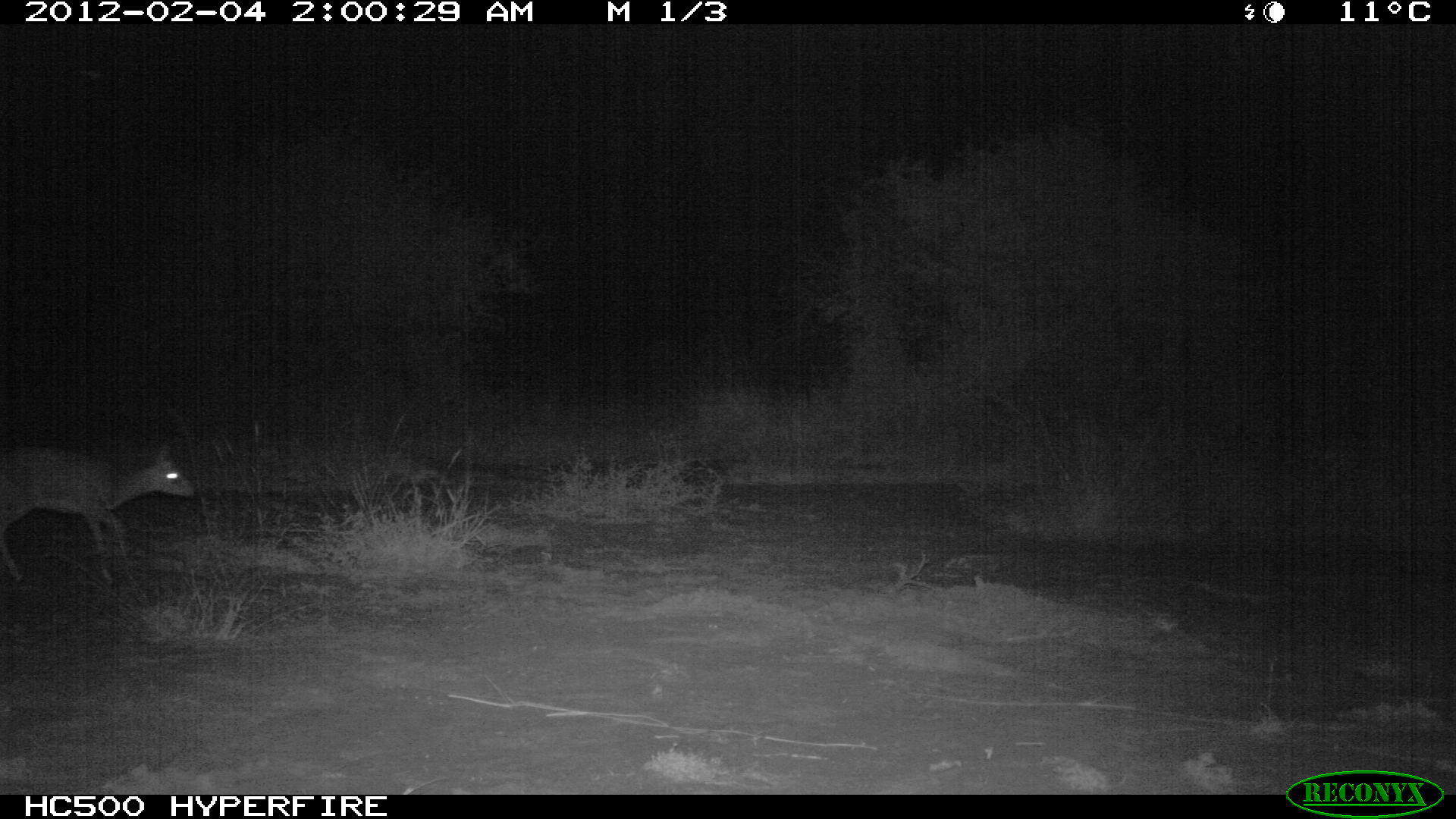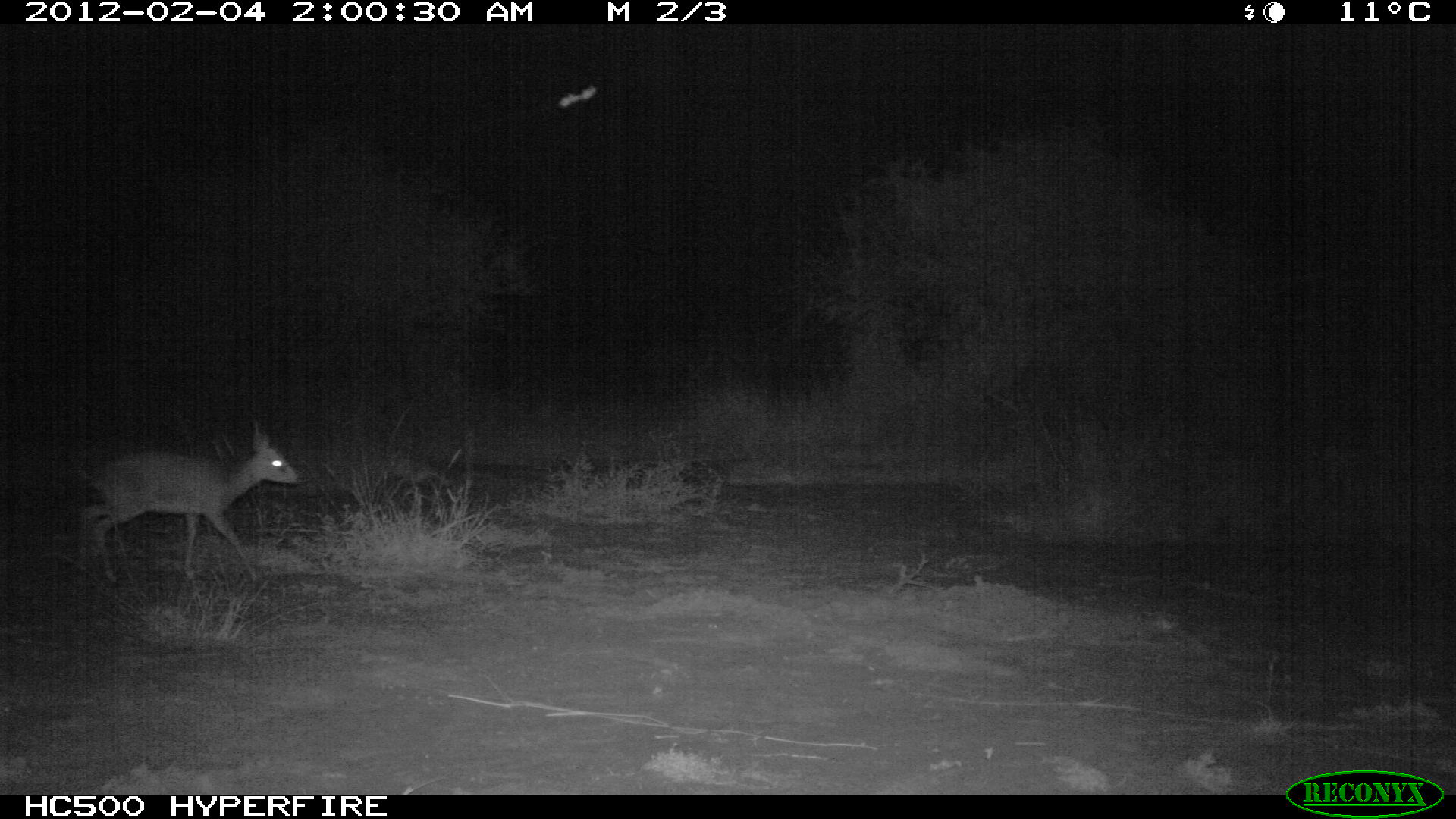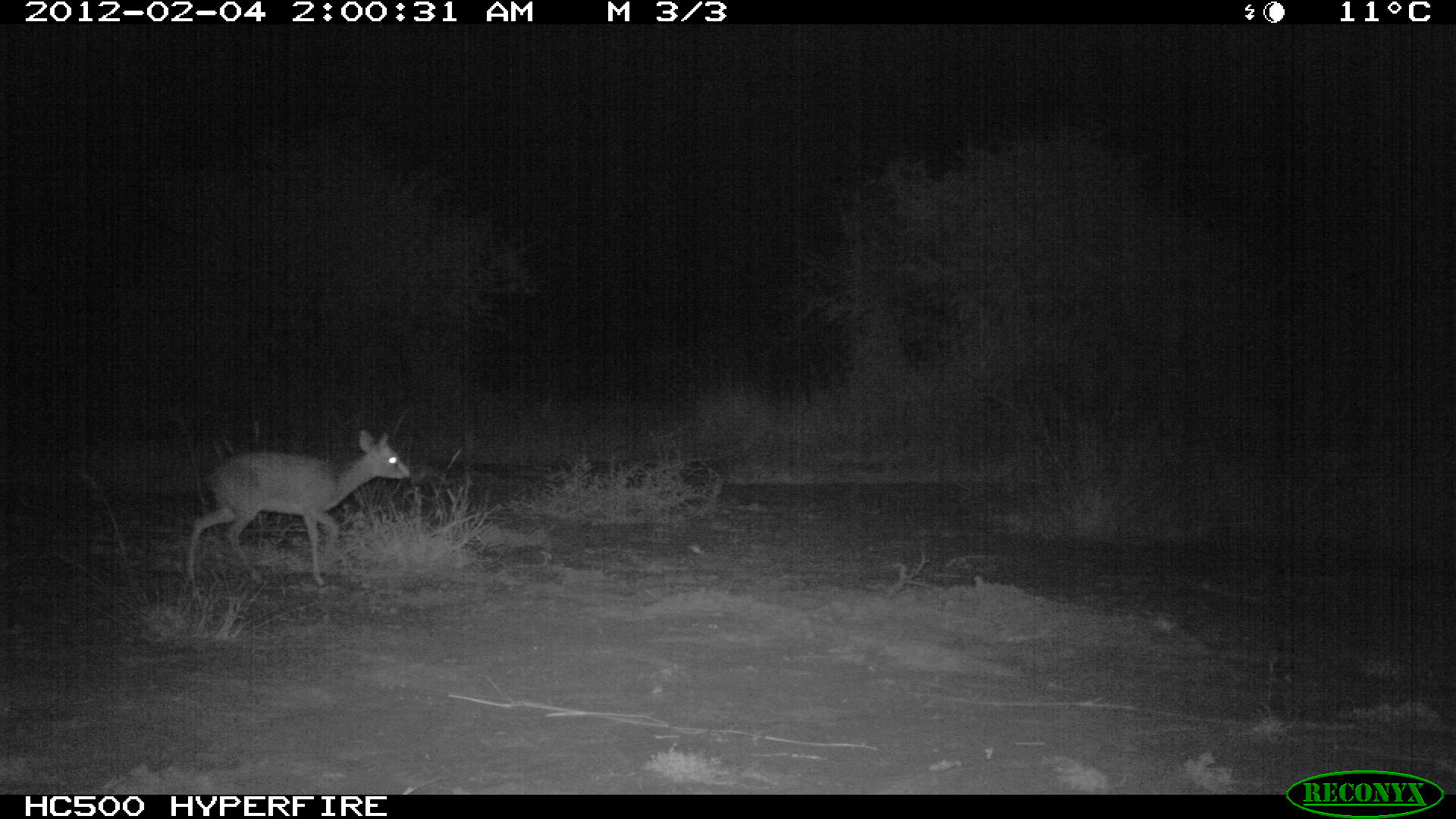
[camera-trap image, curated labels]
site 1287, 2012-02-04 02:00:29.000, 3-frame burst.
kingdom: Animalia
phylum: Chordata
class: Mammalia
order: Artiodactyla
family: Bovidae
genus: Madoqua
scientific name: Madoqua guentheri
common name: günther's dik-dik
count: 1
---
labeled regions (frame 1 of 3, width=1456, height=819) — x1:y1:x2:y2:
madoqua guentheri: 0:431:196:588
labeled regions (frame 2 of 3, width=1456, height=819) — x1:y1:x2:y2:
madoqua guentheri: 70:415:302:592